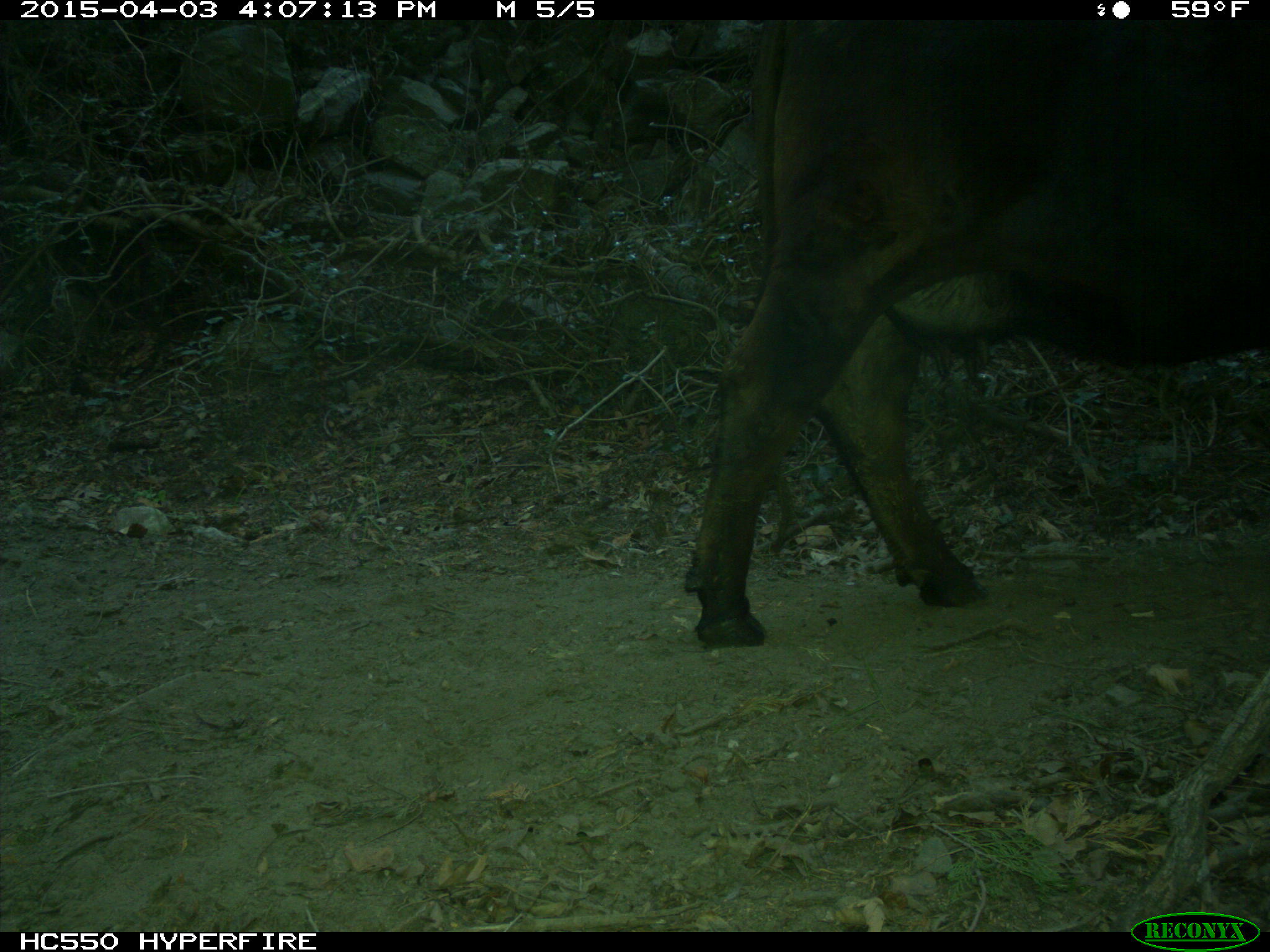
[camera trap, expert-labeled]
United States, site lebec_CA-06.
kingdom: Animalia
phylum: Chordata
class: Mammalia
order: Artiodactyla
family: Bovidae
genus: Bos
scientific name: Bos taurus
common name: domestic cow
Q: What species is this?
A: Bos taurus (domestic cow).